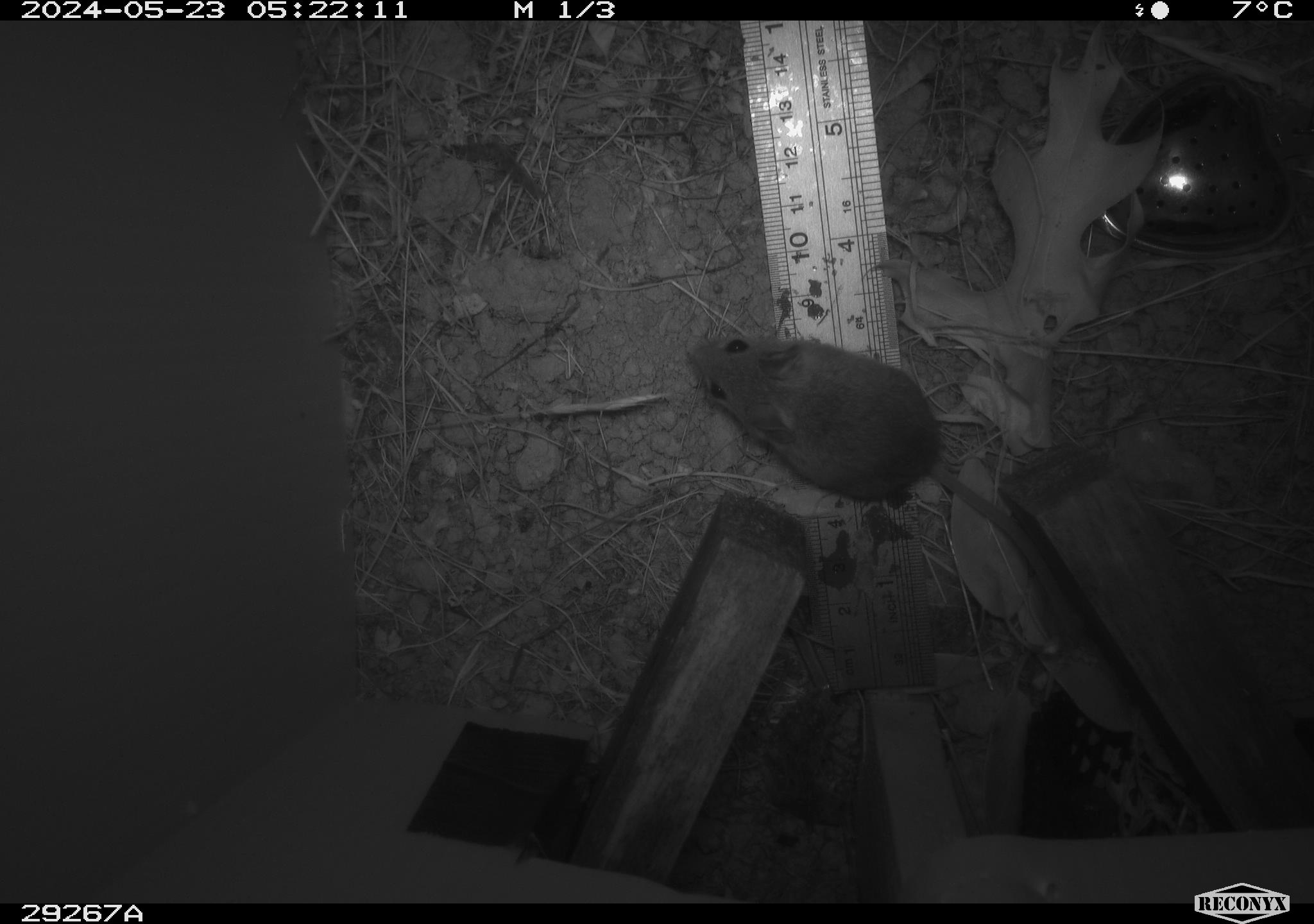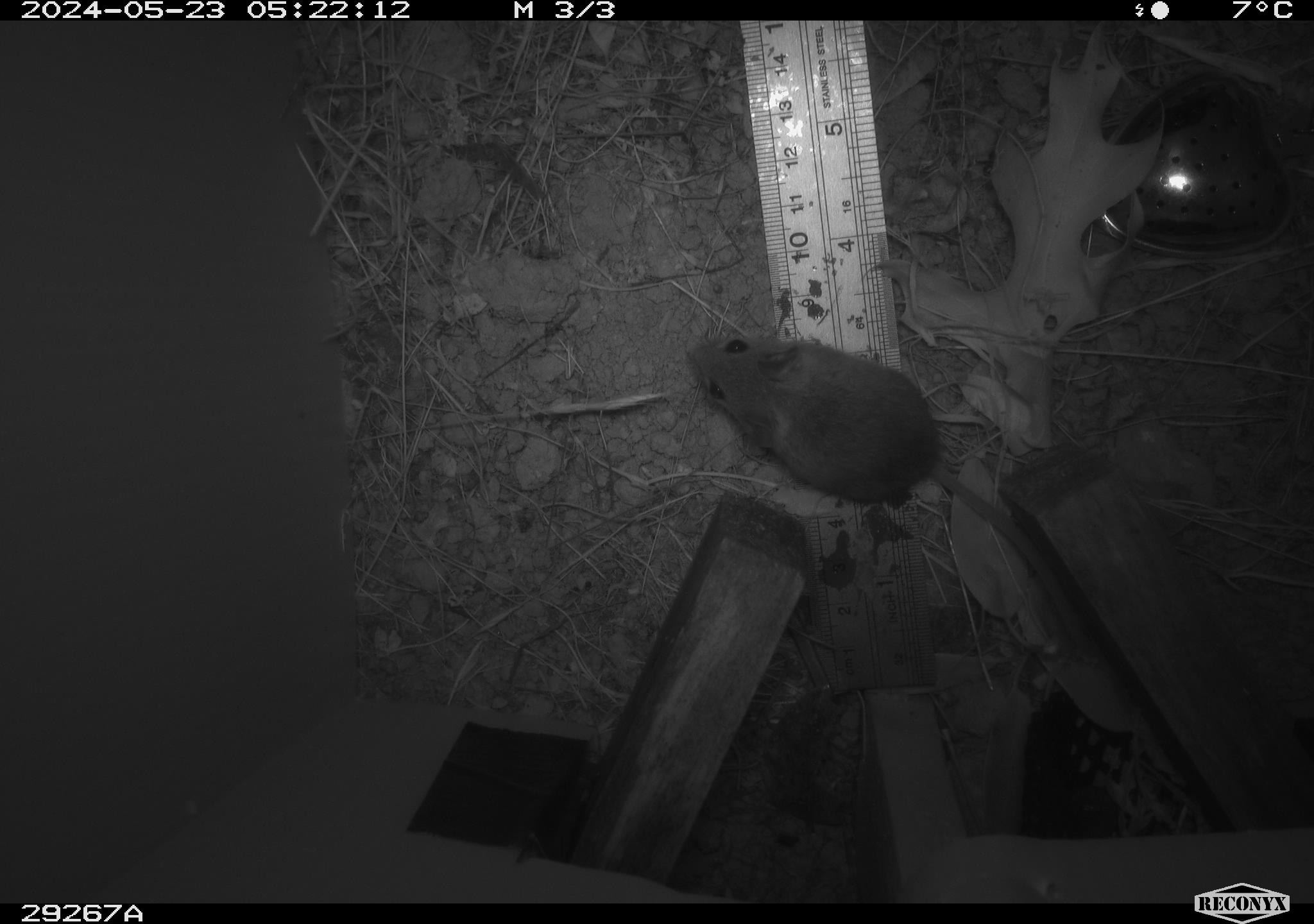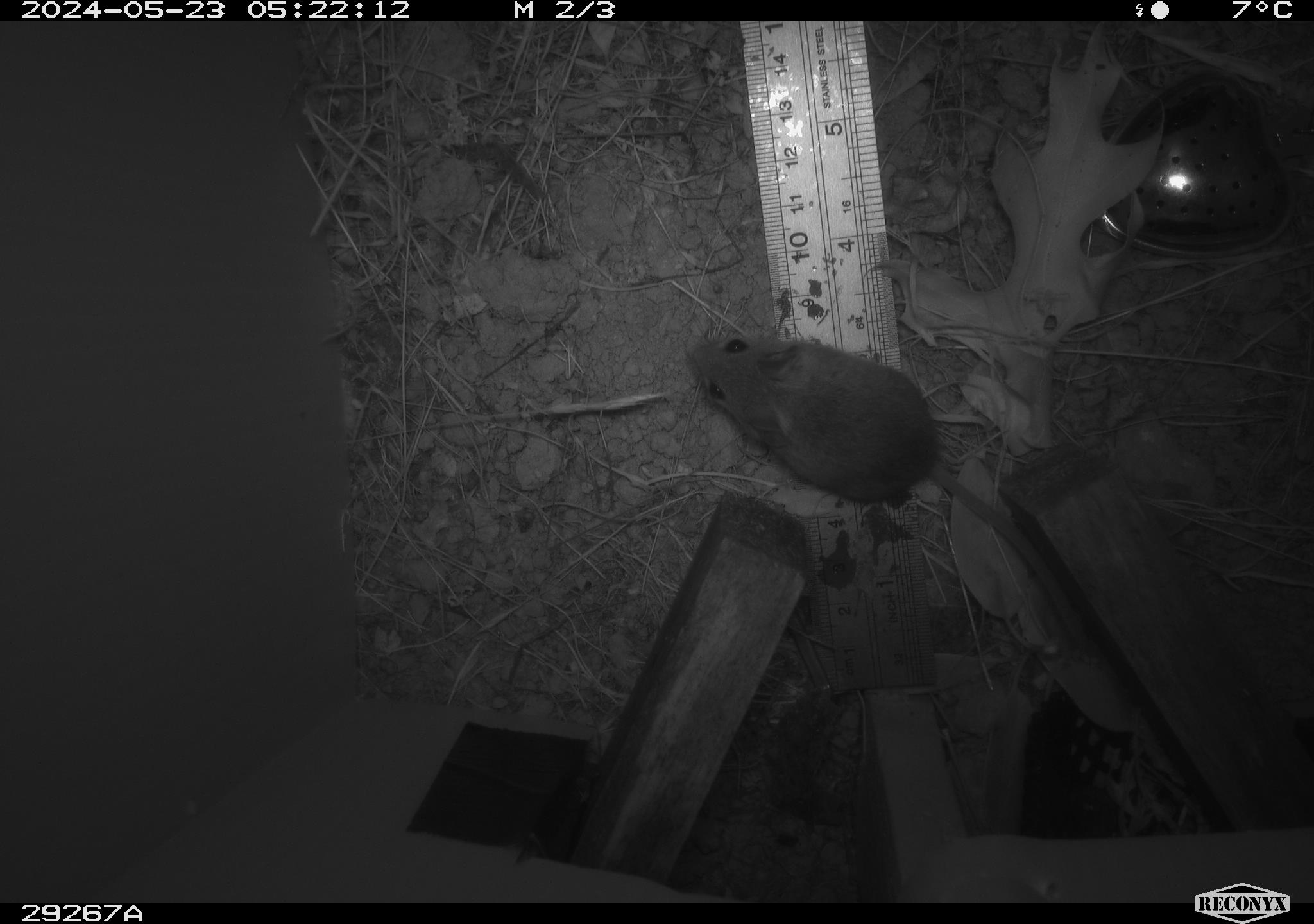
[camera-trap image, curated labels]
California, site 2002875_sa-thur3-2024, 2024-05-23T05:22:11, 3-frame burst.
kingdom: Animalia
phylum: Chordata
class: Mammalia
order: Rodentia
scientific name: Rodentia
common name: mouse species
Mouse species (Rodentia).